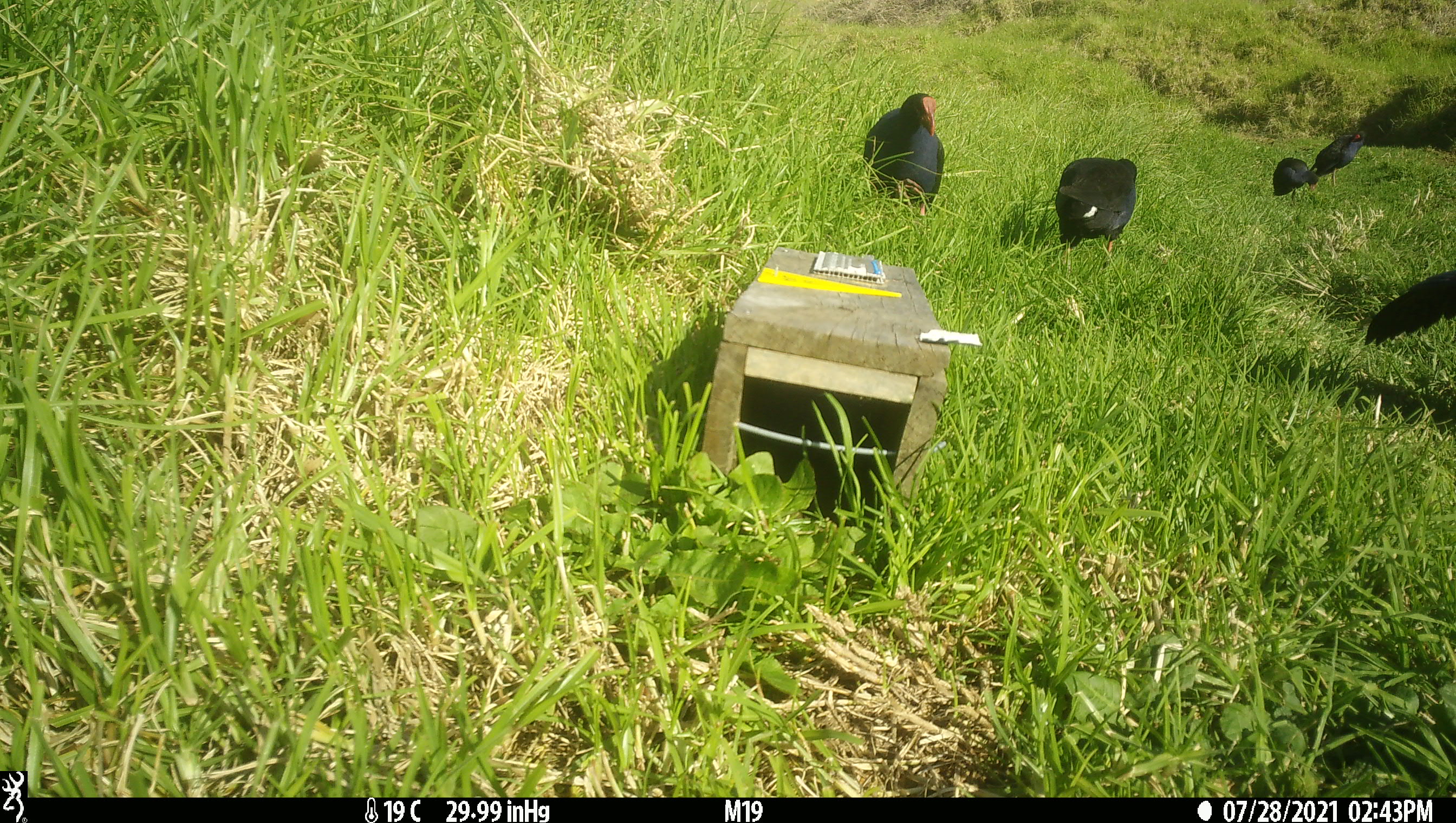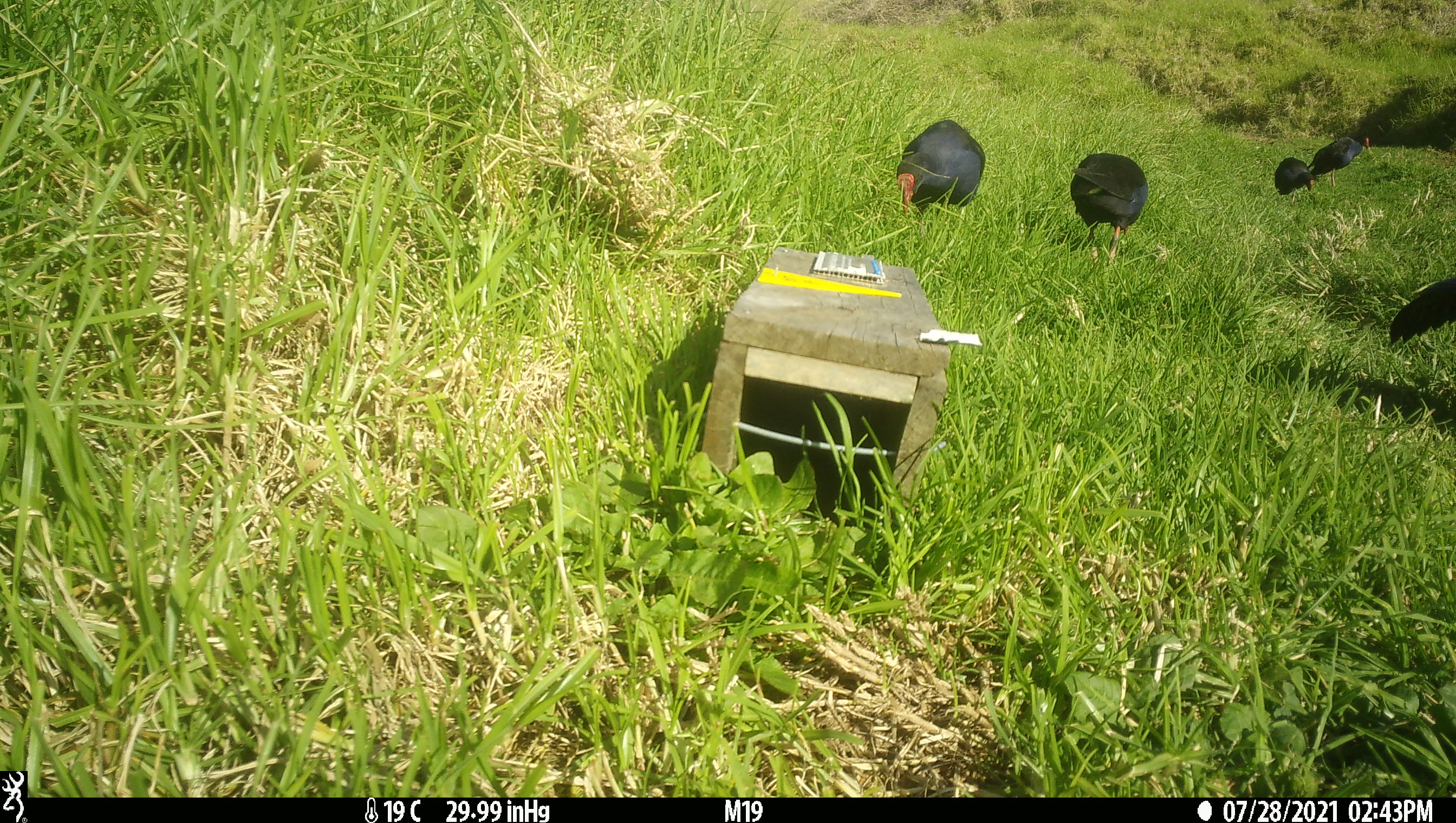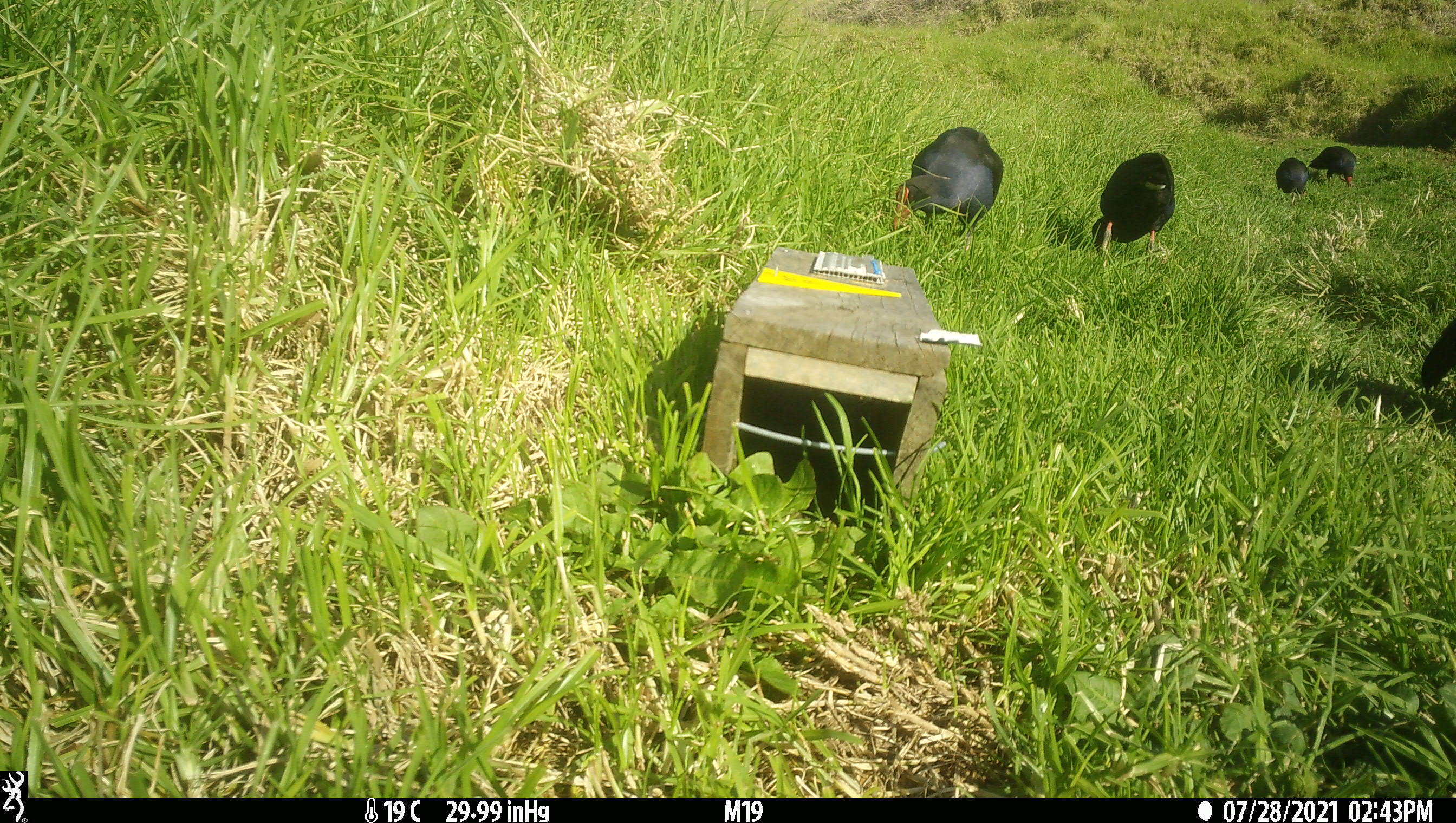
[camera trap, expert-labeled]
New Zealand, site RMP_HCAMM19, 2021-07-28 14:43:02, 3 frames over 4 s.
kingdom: Animalia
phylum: Chordata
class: Aves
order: Gruiformes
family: Rallidae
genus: Porphyrio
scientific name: Porphyrio melanotus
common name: australasian swamphen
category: pukeko